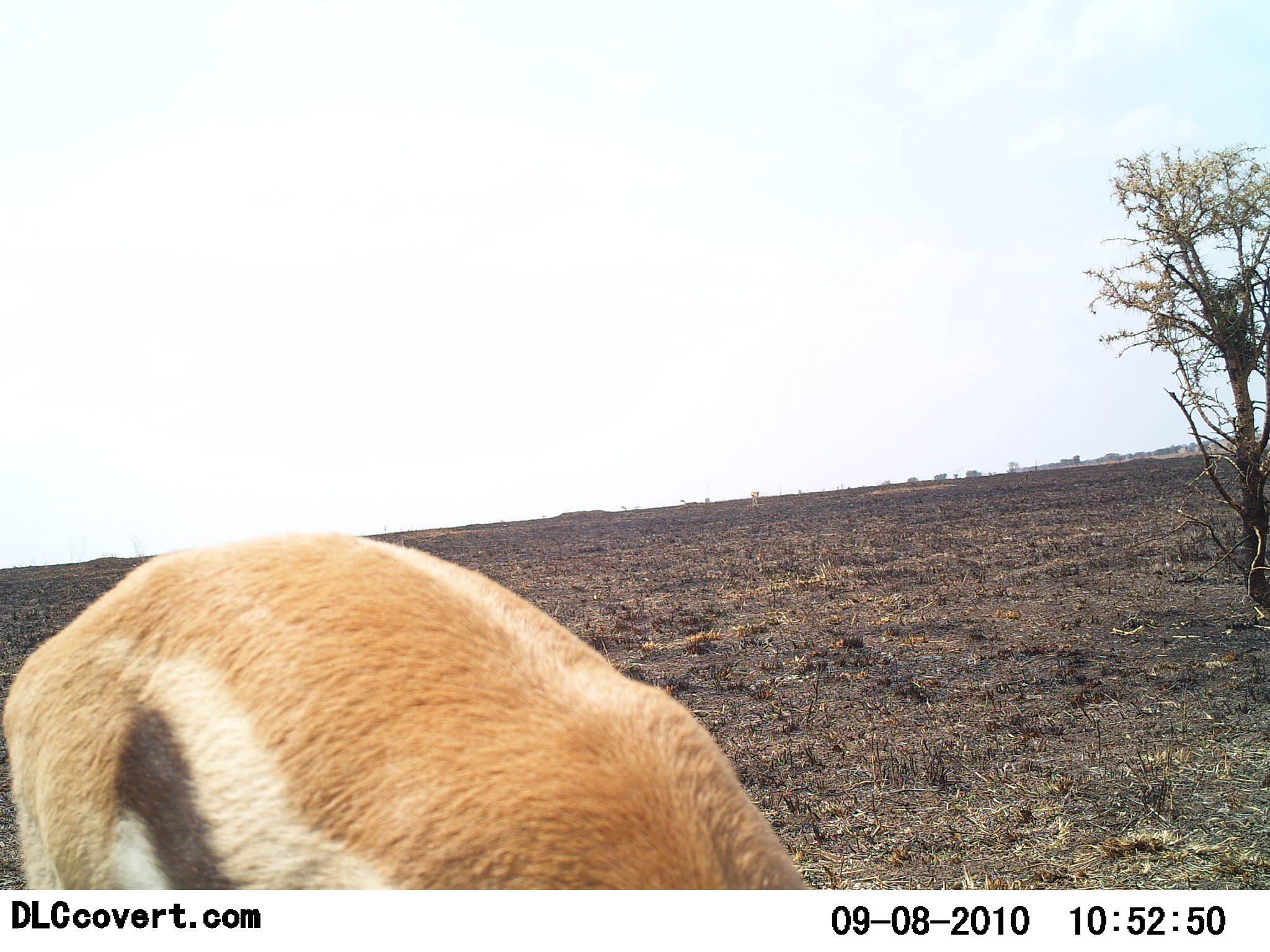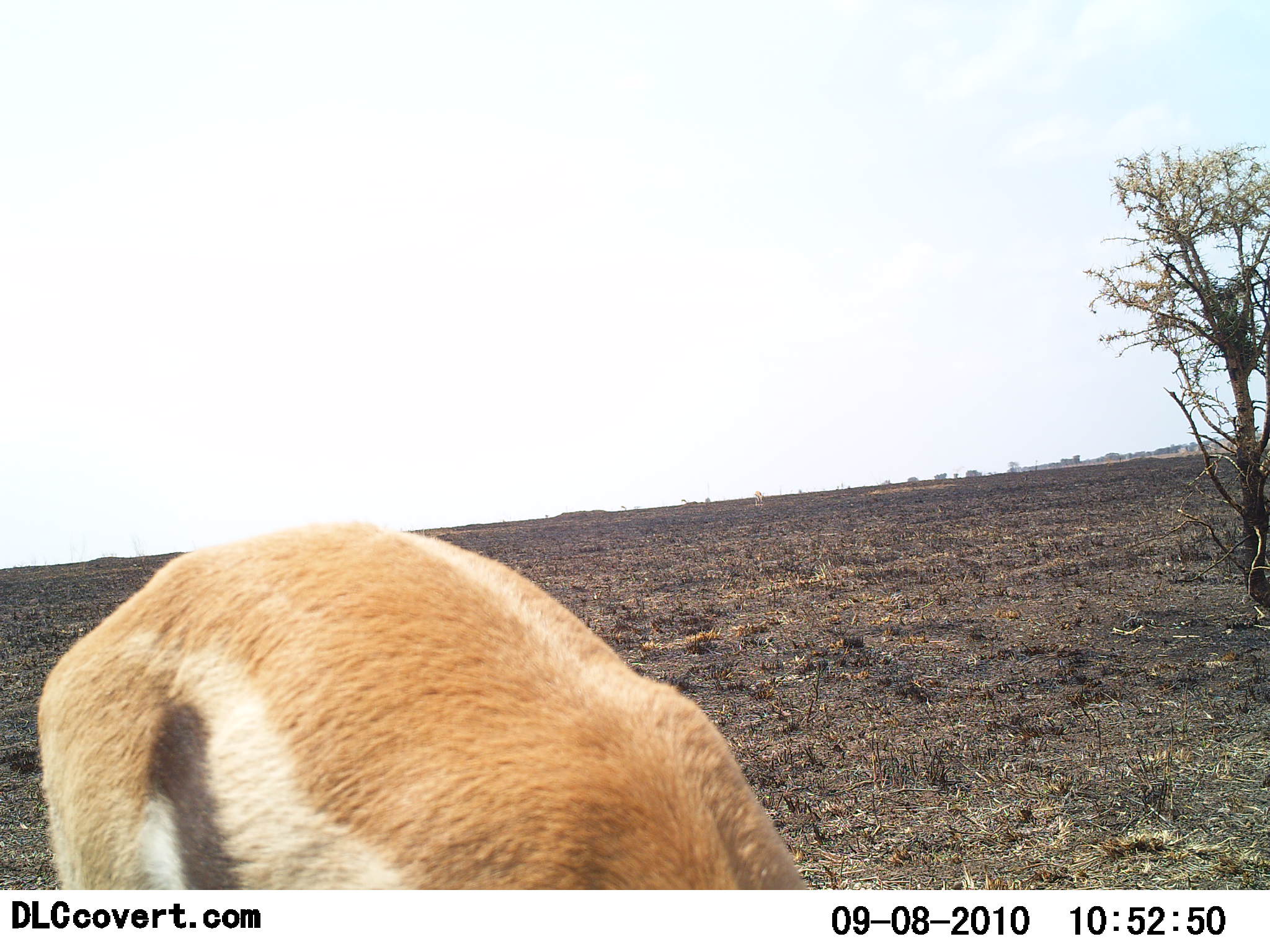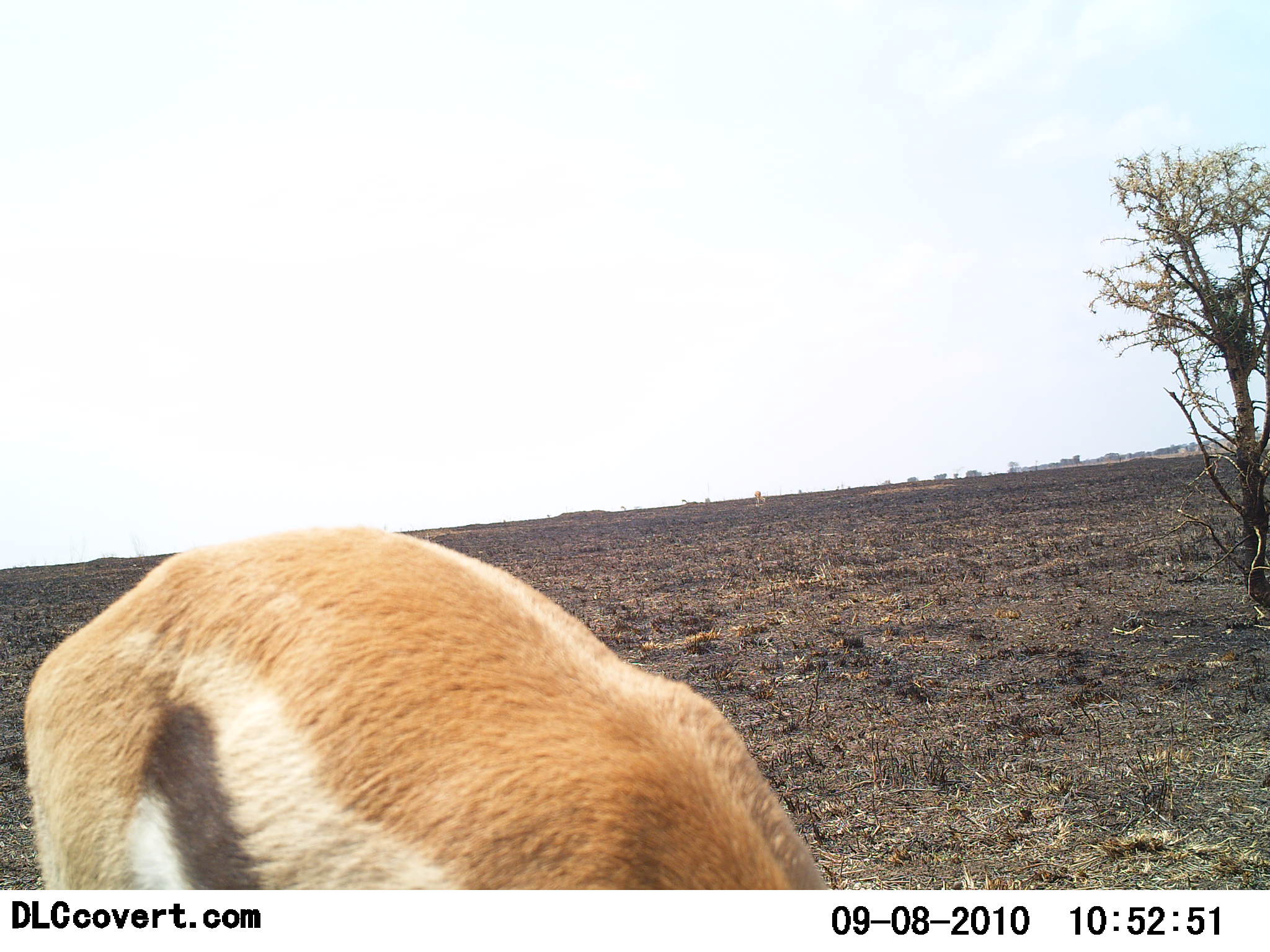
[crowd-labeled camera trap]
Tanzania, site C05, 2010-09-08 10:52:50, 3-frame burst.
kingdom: Animalia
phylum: Chordata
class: Mammalia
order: Artiodactyla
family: Bovidae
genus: Eudorcas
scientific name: Eudorcas thomsonii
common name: thomson's gazelle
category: gazellethomsons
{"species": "gazellethomsons (thomson's gazelle) (Eudorcas thomsonii)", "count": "1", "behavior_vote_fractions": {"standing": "40%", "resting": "7%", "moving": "0%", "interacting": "0%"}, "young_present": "0%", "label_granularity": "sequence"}